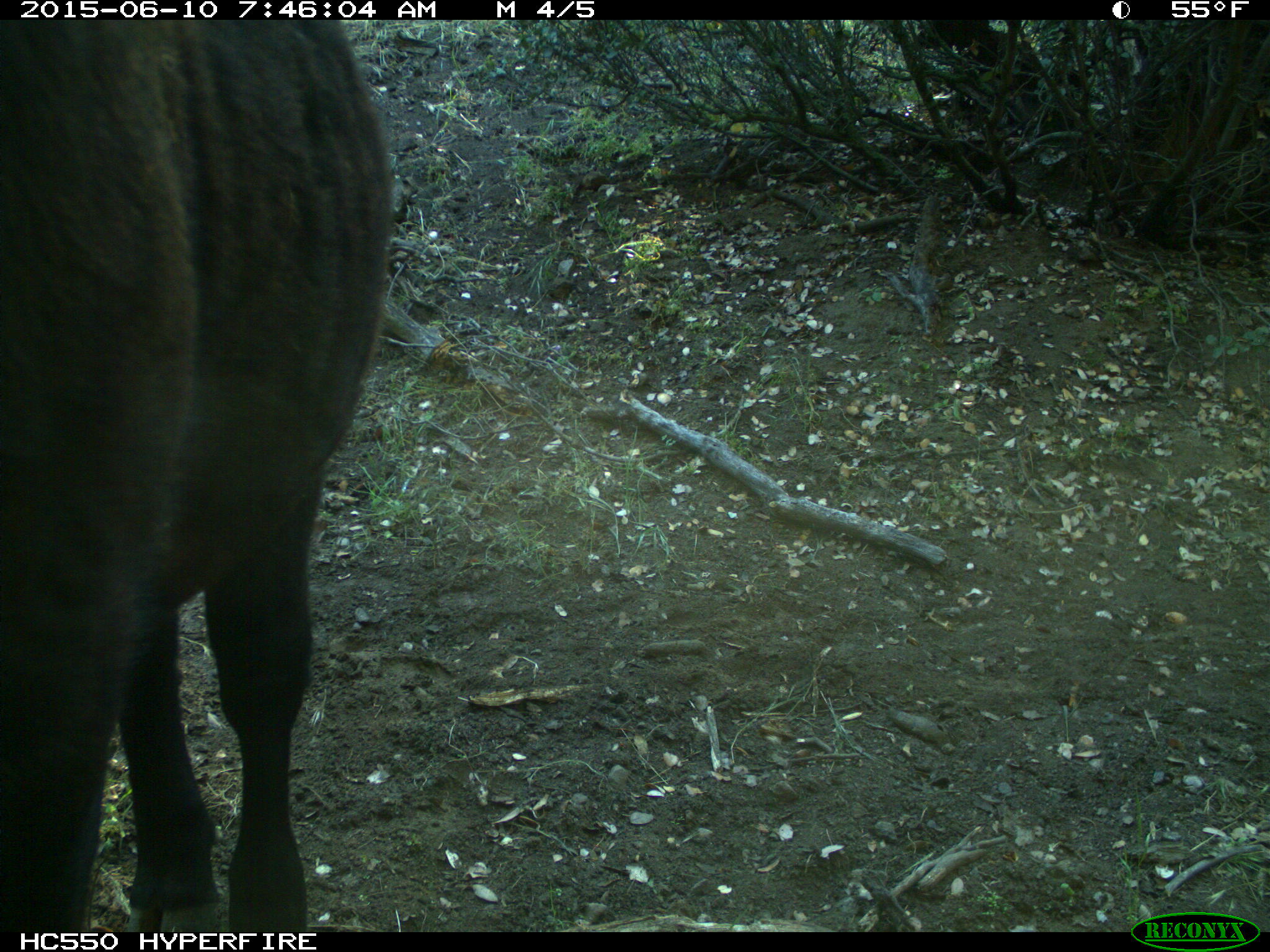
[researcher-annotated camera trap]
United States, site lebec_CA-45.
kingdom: Animalia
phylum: Chordata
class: Mammalia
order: Artiodactyla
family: Bovidae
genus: Bos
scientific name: Bos taurus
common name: domestic cow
Bos taurus (domestic cow).